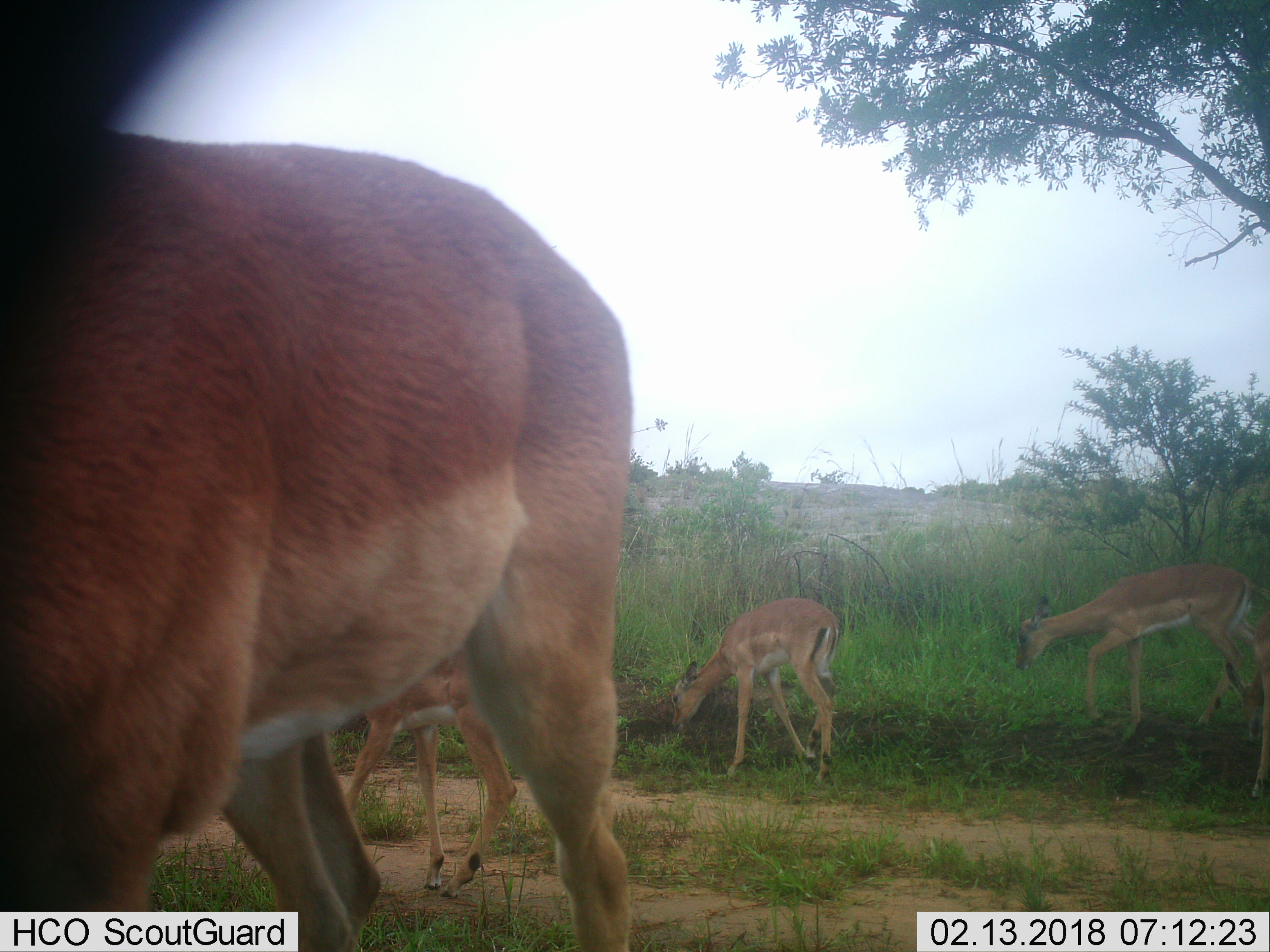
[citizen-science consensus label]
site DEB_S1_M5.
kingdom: Animalia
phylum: Chordata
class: Mammalia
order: Artiodactyla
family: Bovidae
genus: Aepyceros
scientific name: Aepyceros melampus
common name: impala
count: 4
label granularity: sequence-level